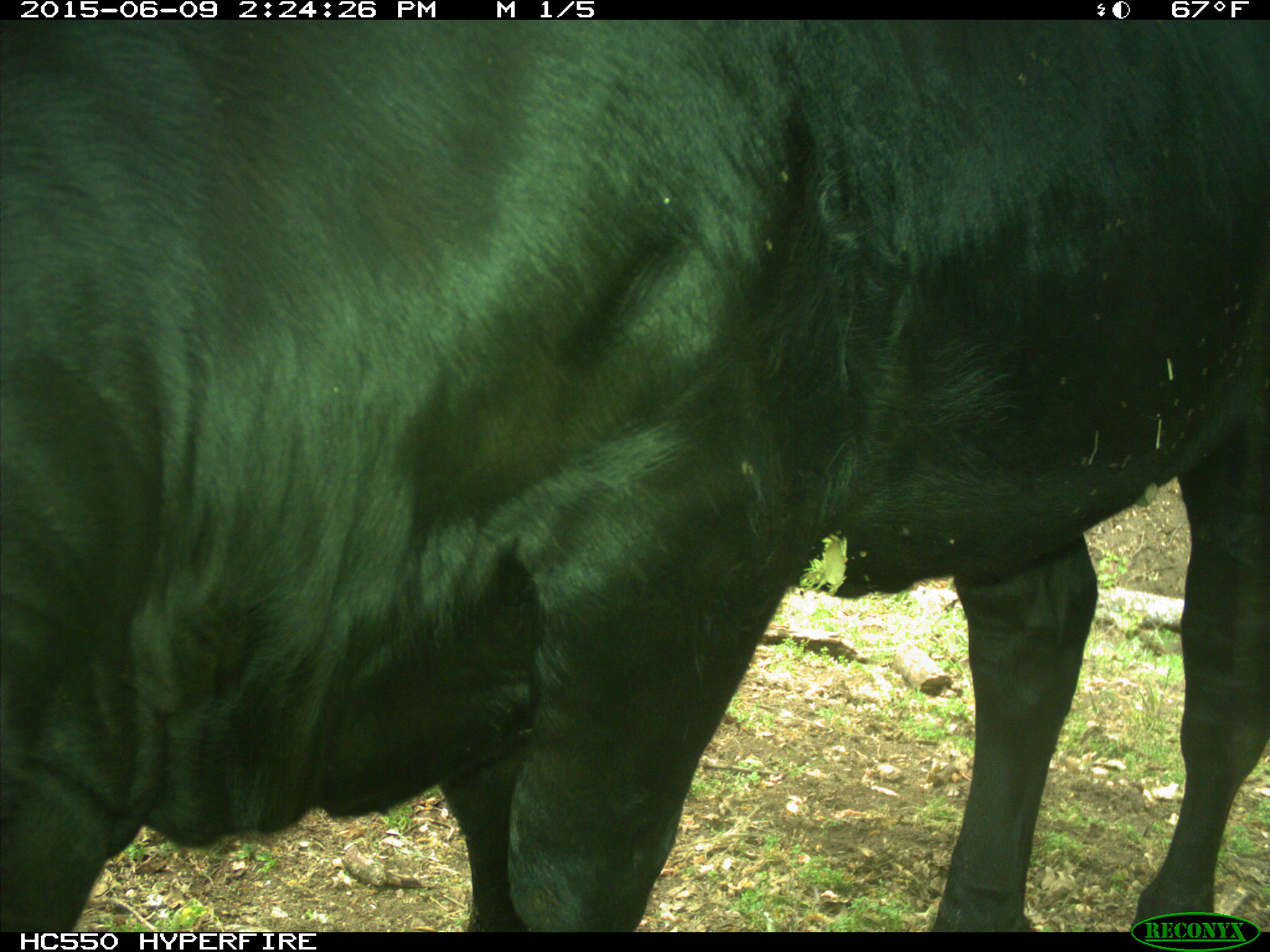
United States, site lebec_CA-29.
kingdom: Animalia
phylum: Chordata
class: Mammalia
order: Artiodactyla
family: Bovidae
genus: Bos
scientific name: Bos taurus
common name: domestic cow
Bos taurus (domestic cow).